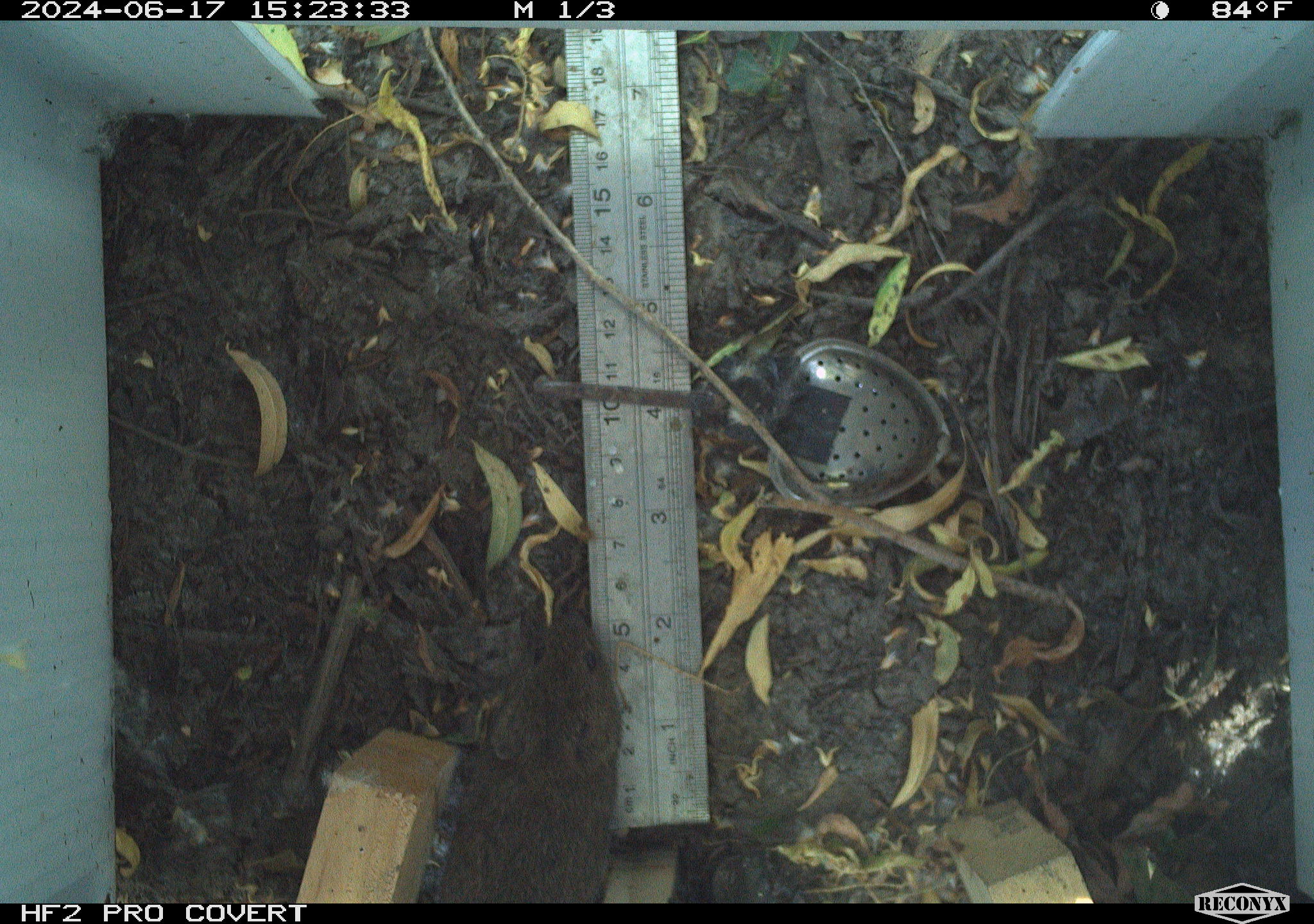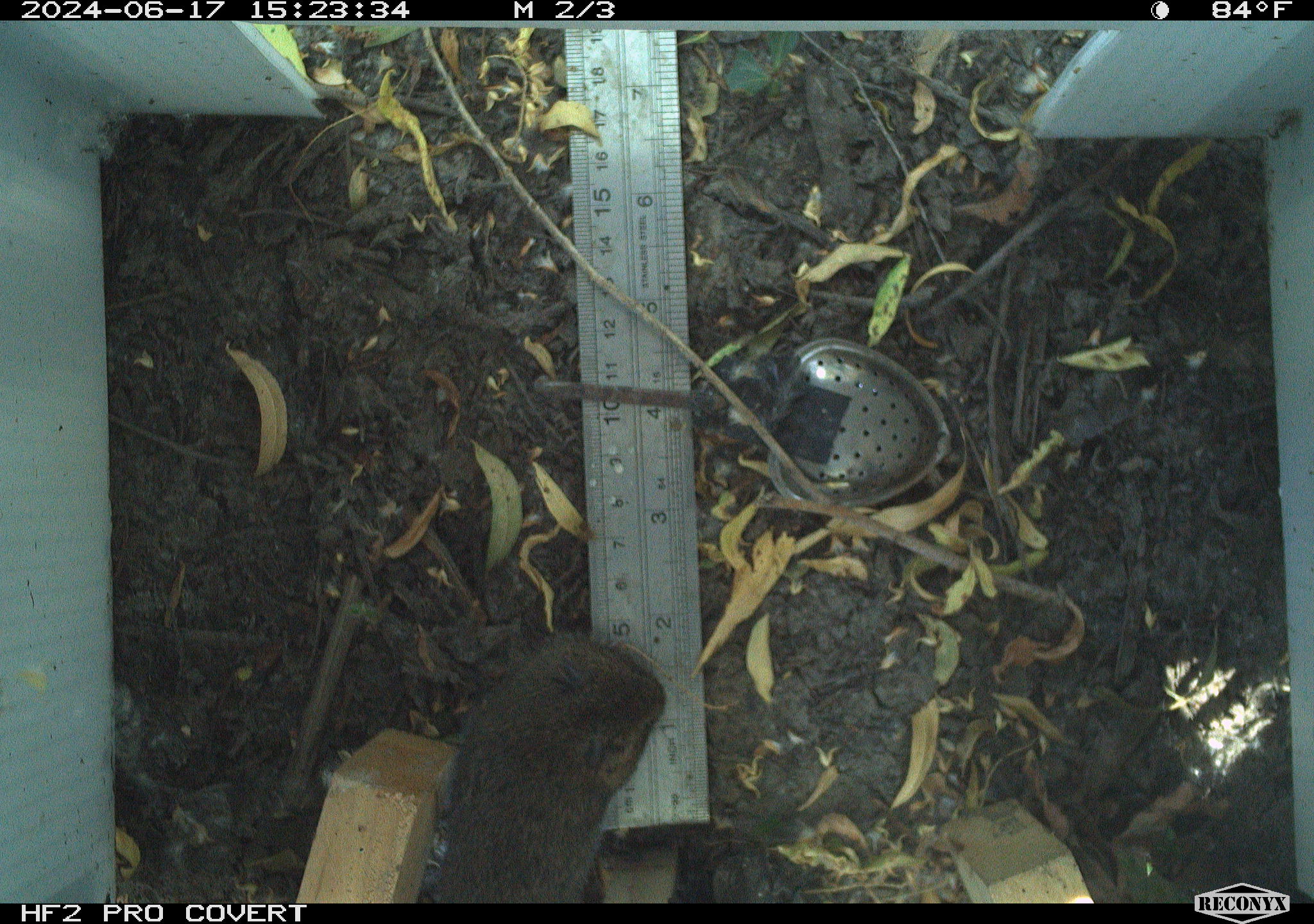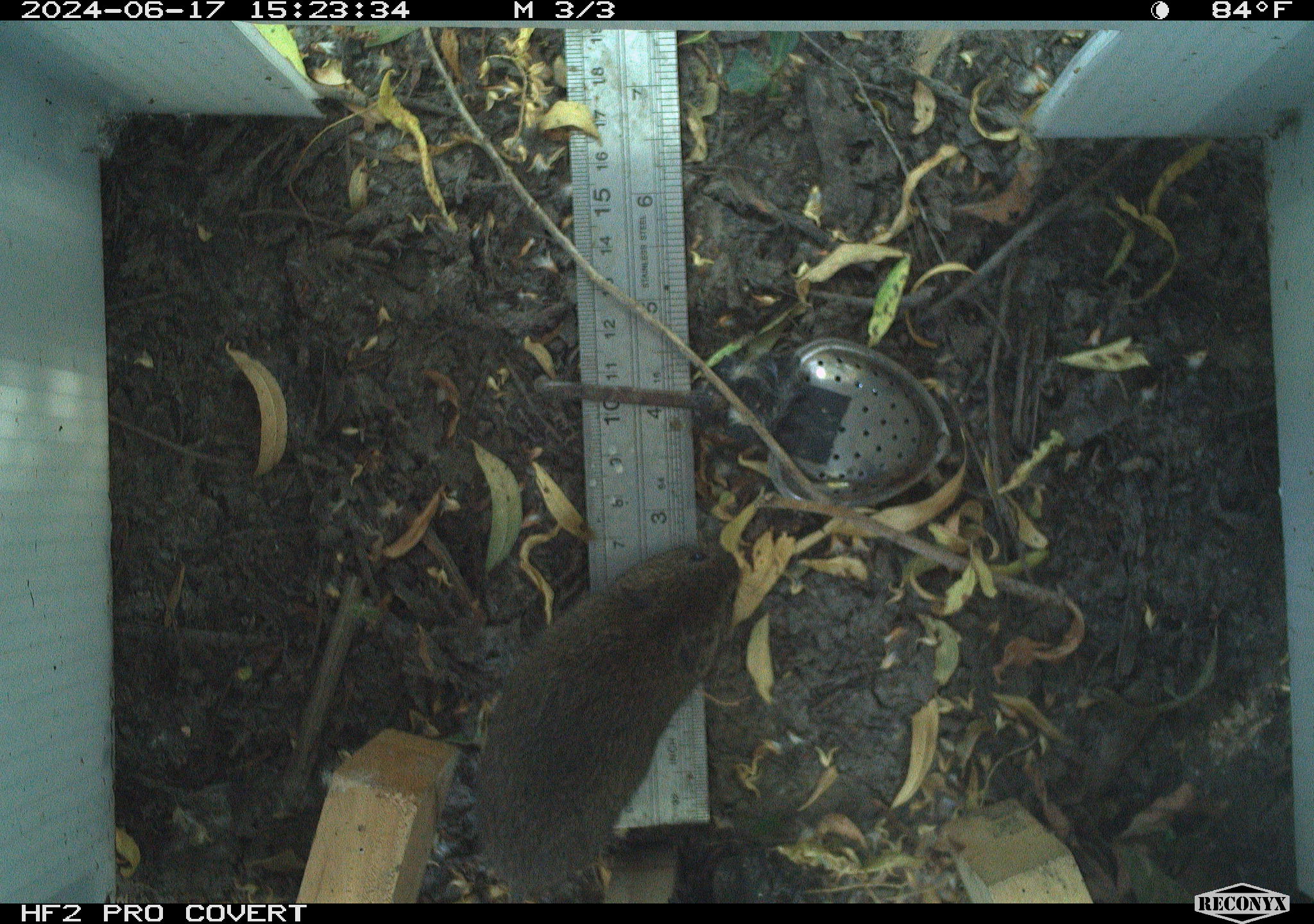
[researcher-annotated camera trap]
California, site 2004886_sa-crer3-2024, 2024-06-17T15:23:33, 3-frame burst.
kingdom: Animalia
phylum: Chordata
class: Mammalia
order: Rodentia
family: Cricetidae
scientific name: Arvicolinae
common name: voles, lemmings, and muskrats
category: arvicolinae subfamily